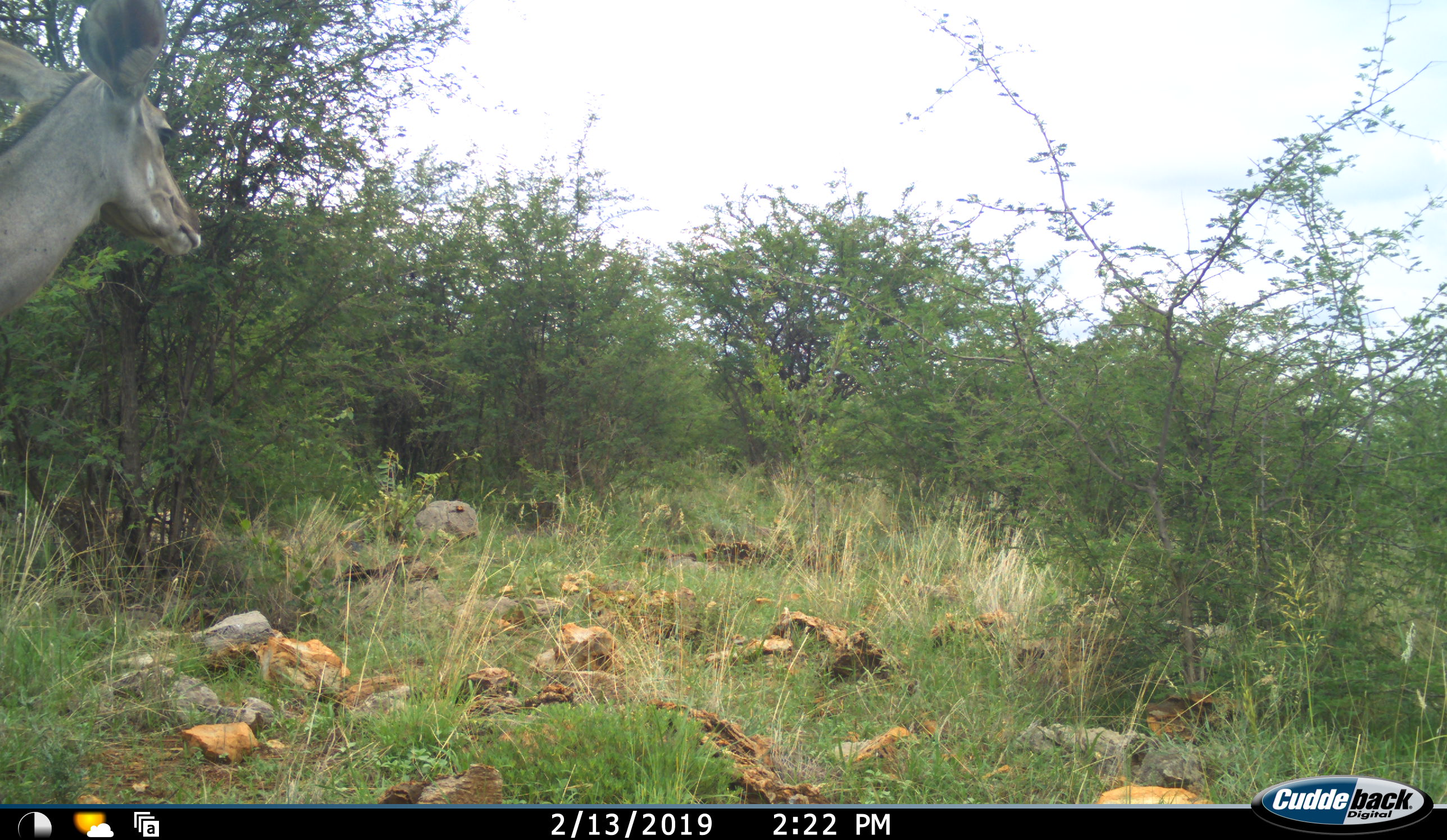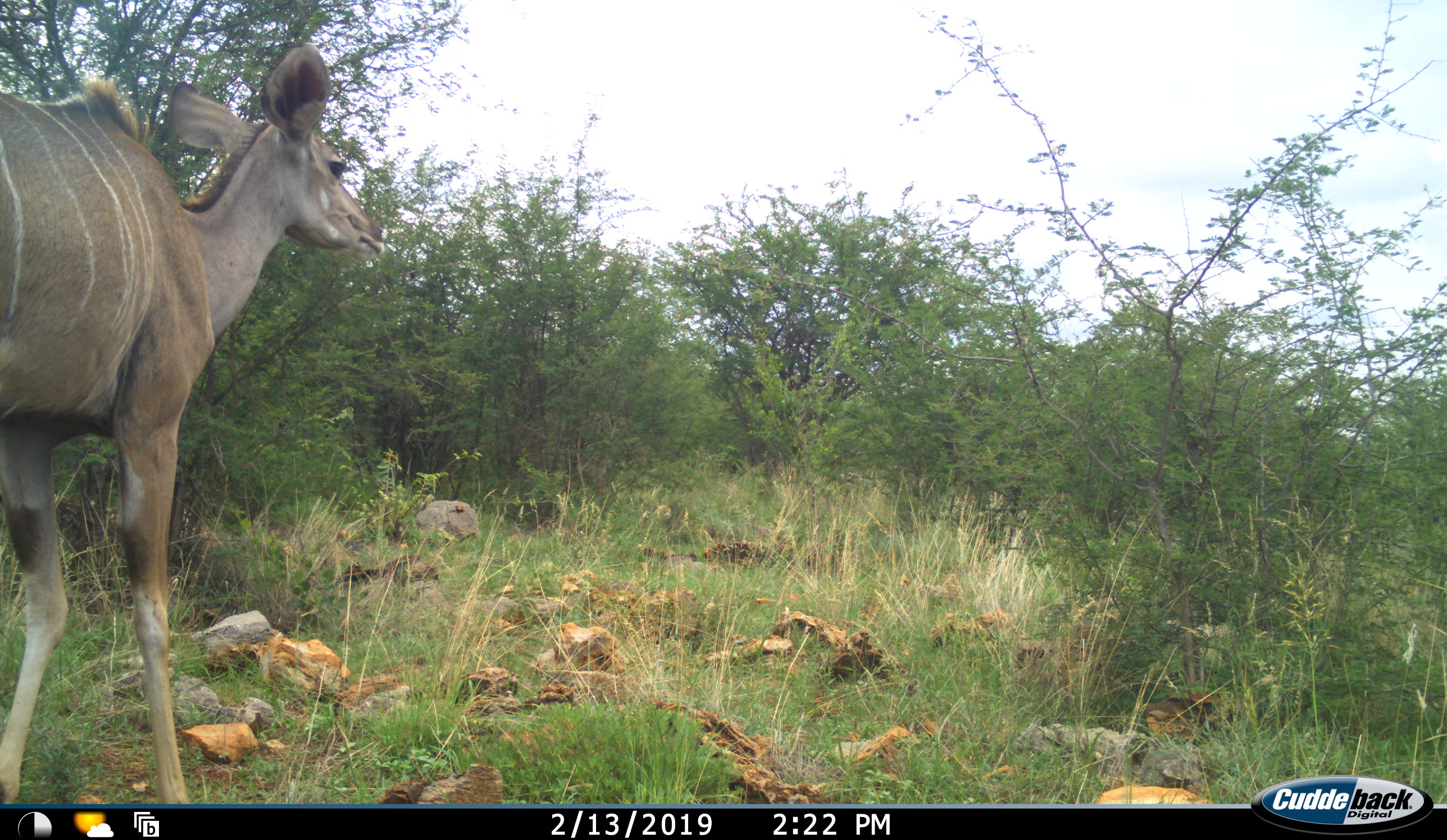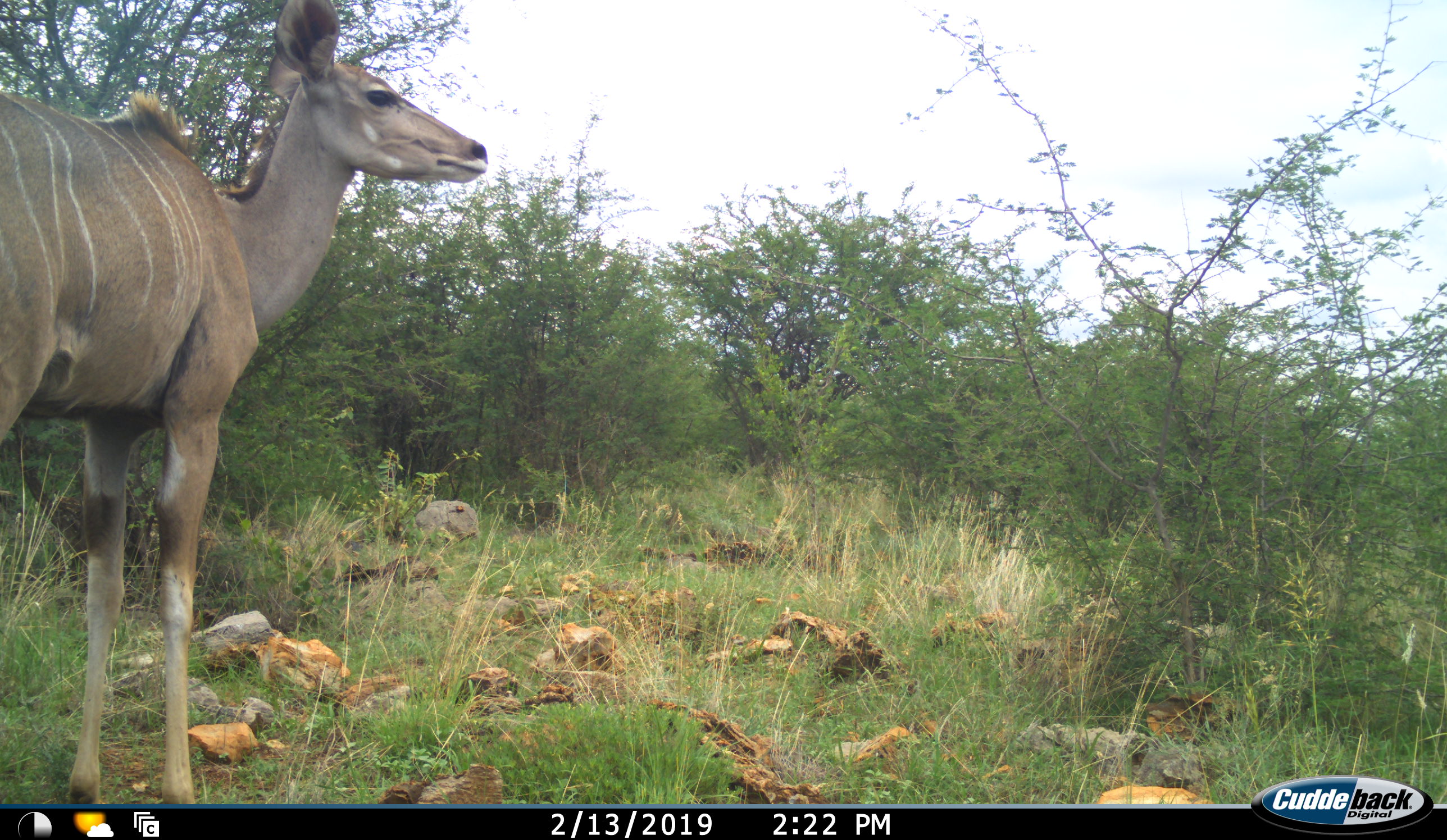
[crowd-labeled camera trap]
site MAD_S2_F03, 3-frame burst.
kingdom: Animalia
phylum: Chordata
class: Mammalia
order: Artiodactyla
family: Bovidae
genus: Tragelaphus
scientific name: Tragelaphus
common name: kudu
Kudu (Tragelaphus), count 1. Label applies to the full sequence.